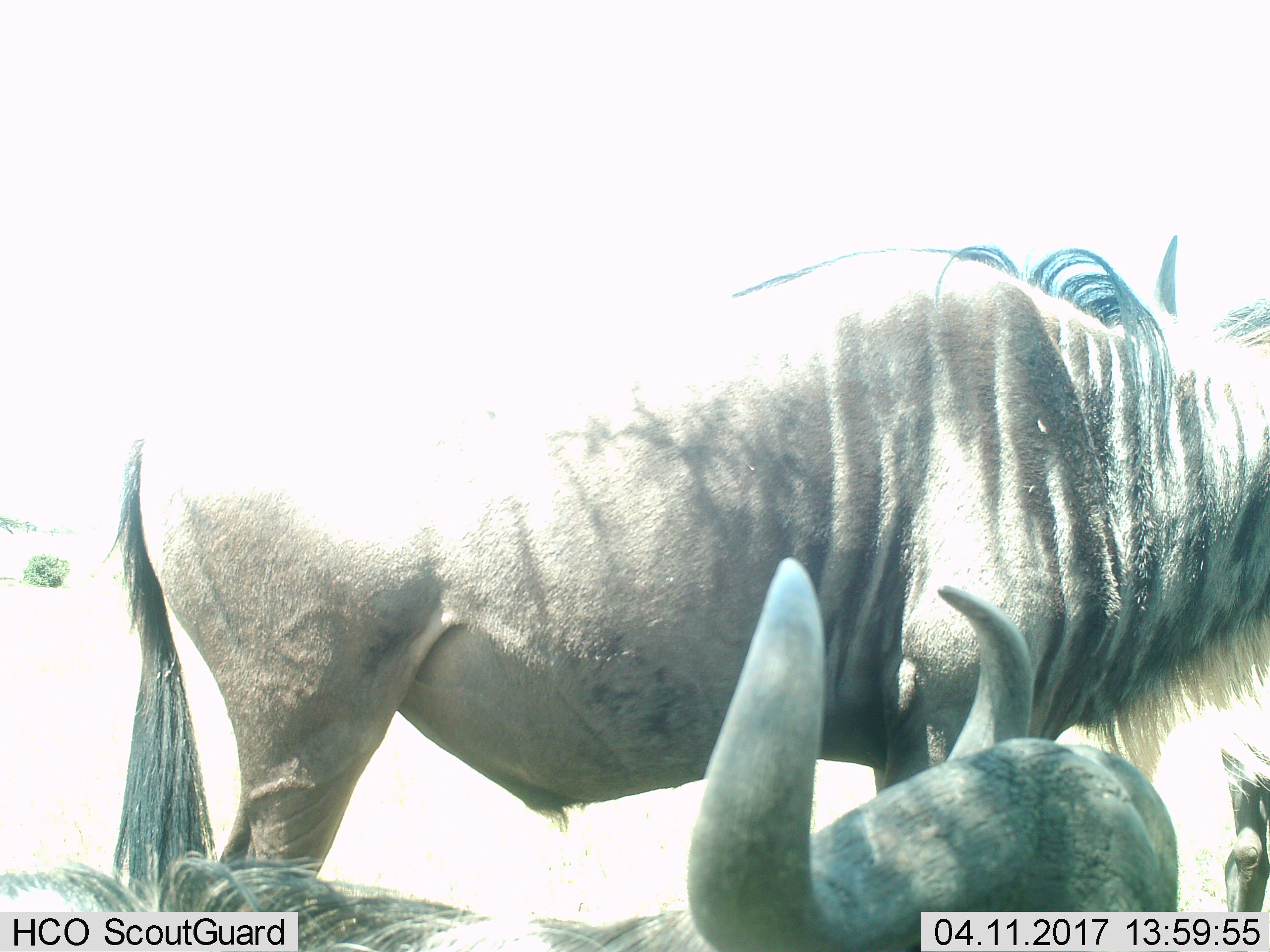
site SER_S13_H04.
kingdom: Animalia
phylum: Chordata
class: Mammalia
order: Artiodactyla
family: Bovidae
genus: Connochaetes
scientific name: Connochaetes taurinus taurinus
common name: blue wildebeest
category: wildebeestblue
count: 2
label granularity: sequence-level